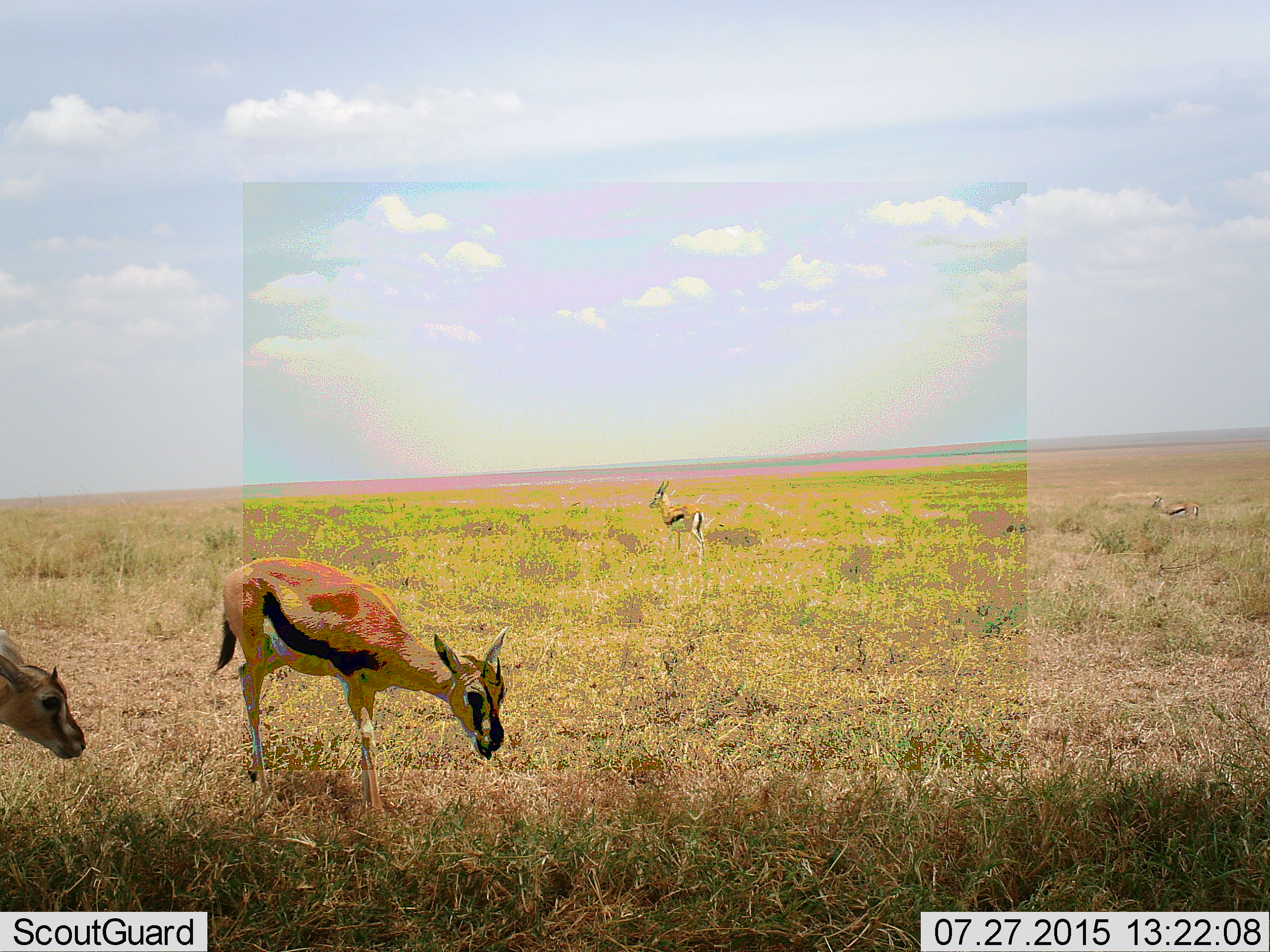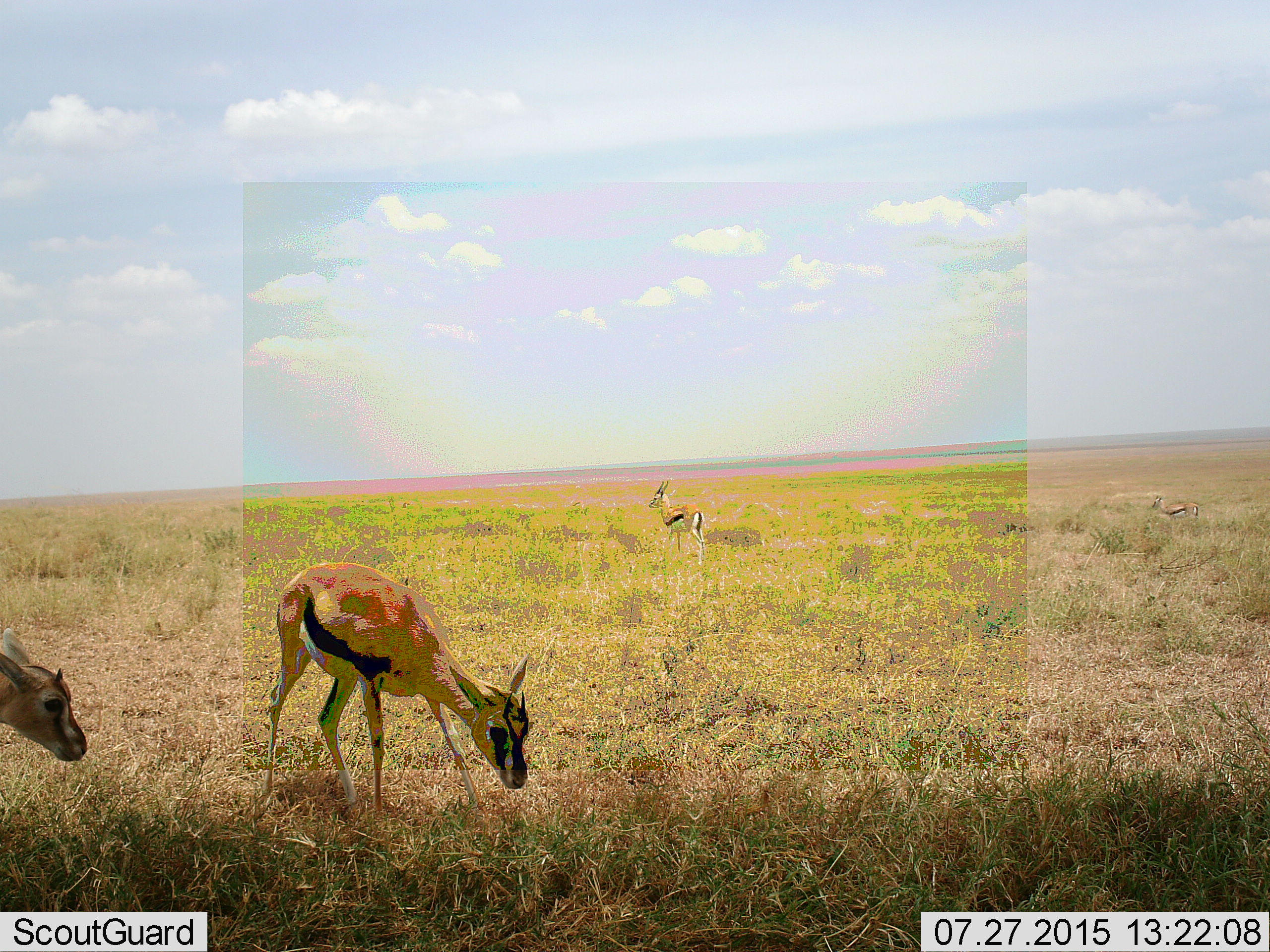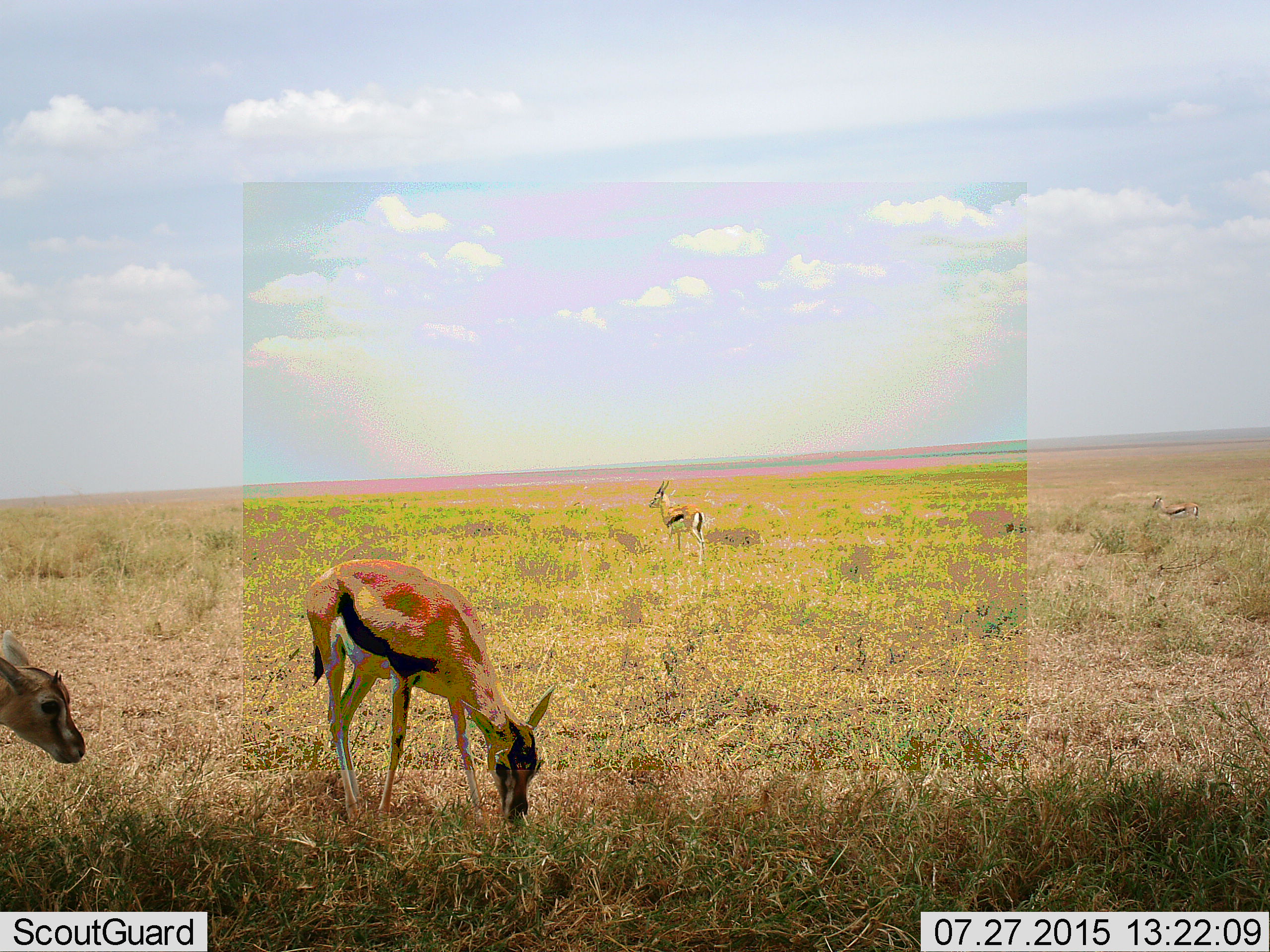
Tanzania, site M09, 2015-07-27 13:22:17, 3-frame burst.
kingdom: Animalia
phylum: Chordata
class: Mammalia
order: Artiodactyla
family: Bovidae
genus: Eudorcas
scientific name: Eudorcas thomsonii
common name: thomson's gazelle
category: gazellethomsons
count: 4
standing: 70%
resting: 0%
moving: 30%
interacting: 0%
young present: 20%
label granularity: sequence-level